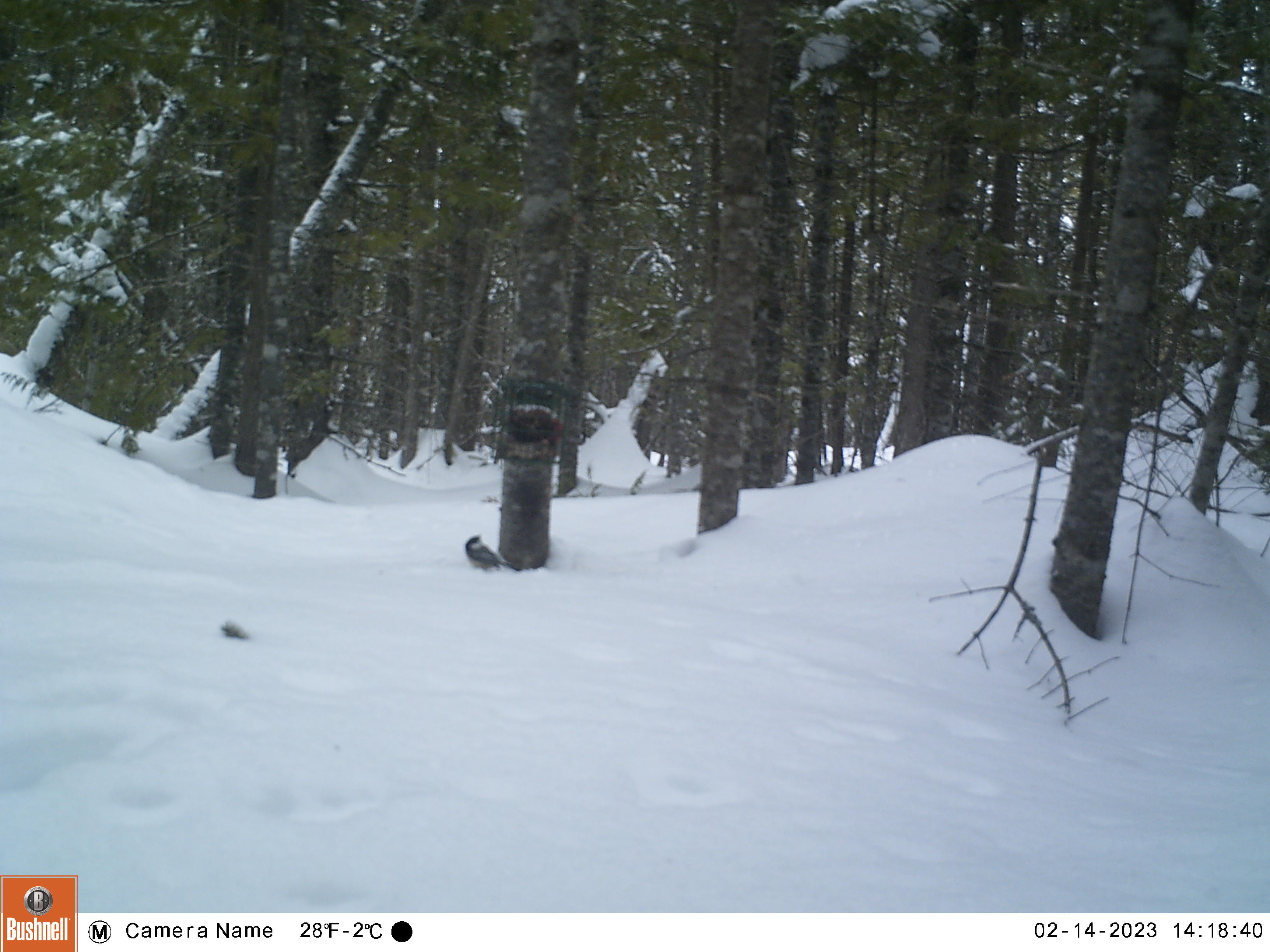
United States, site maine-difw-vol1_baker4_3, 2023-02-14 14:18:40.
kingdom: Animalia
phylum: Chordata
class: Aves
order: Passeriformes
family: Paridae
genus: Poecile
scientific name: Poecile atricapillus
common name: black-capped chickadee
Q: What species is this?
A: Black-capped chickadee (Poecile atricapillus).